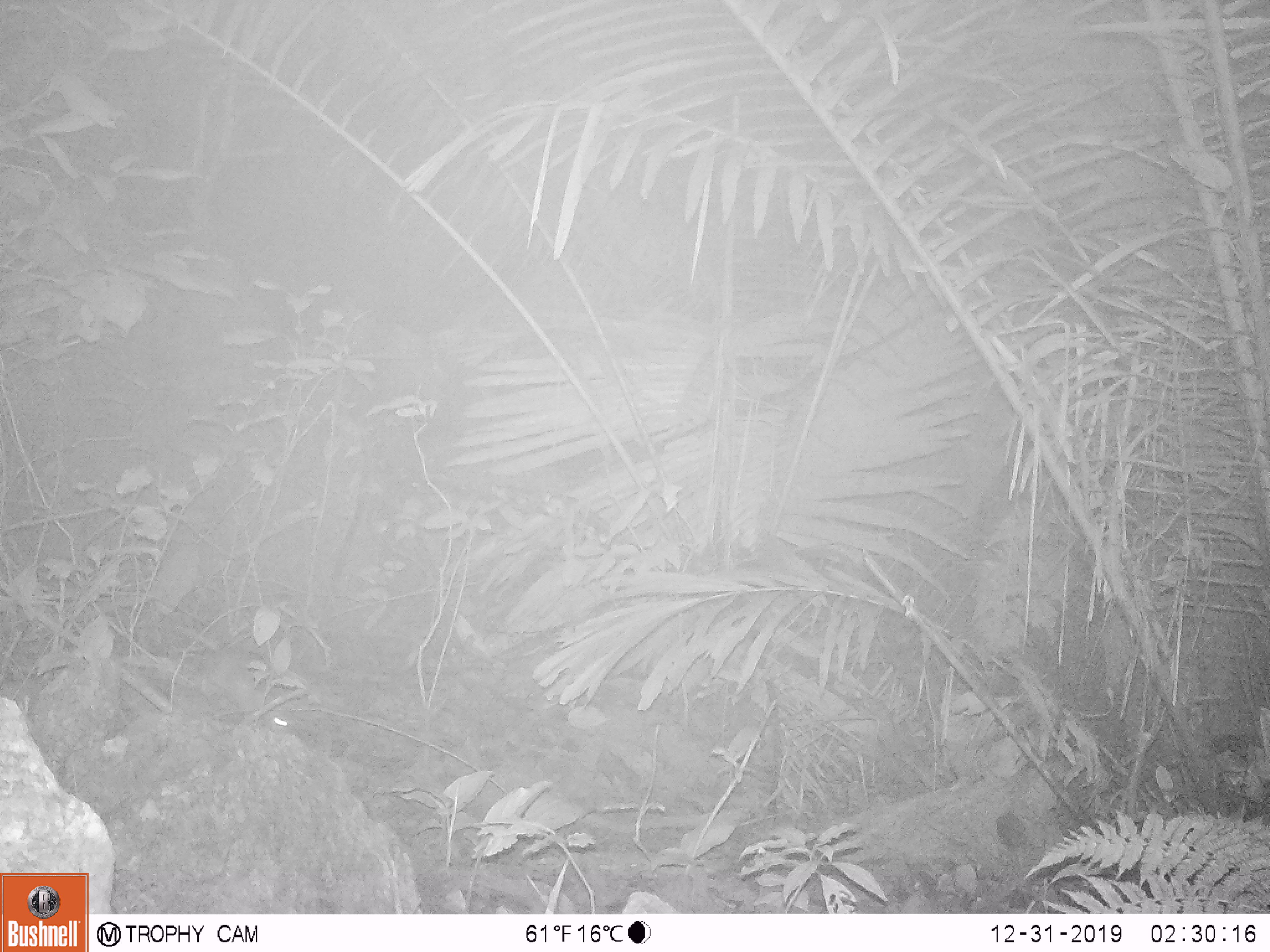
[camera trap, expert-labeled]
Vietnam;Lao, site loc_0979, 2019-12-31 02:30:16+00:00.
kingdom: Animalia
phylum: Chordata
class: Mammalia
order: Rodentia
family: Muridae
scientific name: Muridae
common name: old-world mice and rats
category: unidentified murid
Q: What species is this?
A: Unidentified murid (old-world mice and rats) (Muridae).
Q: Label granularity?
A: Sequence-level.